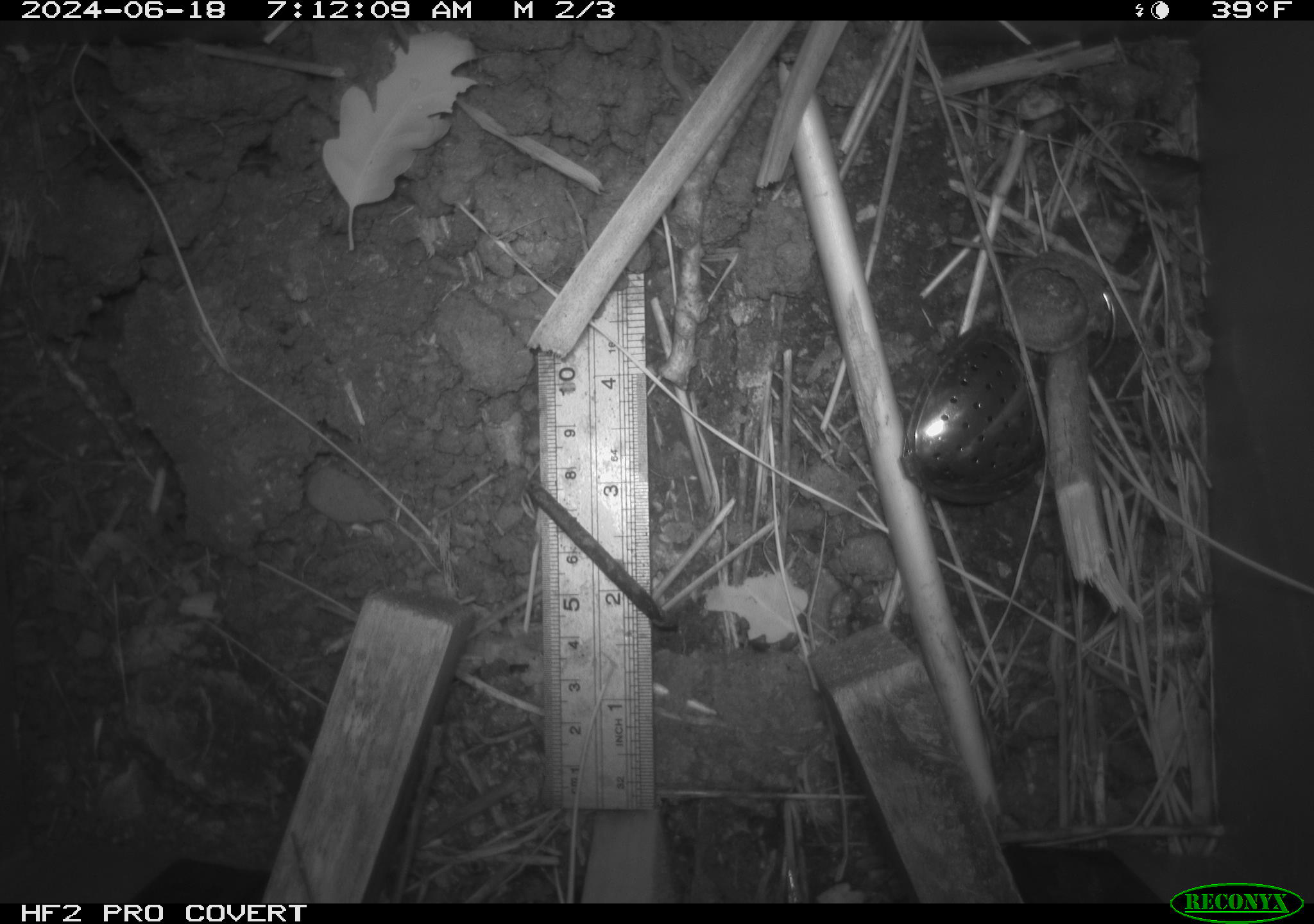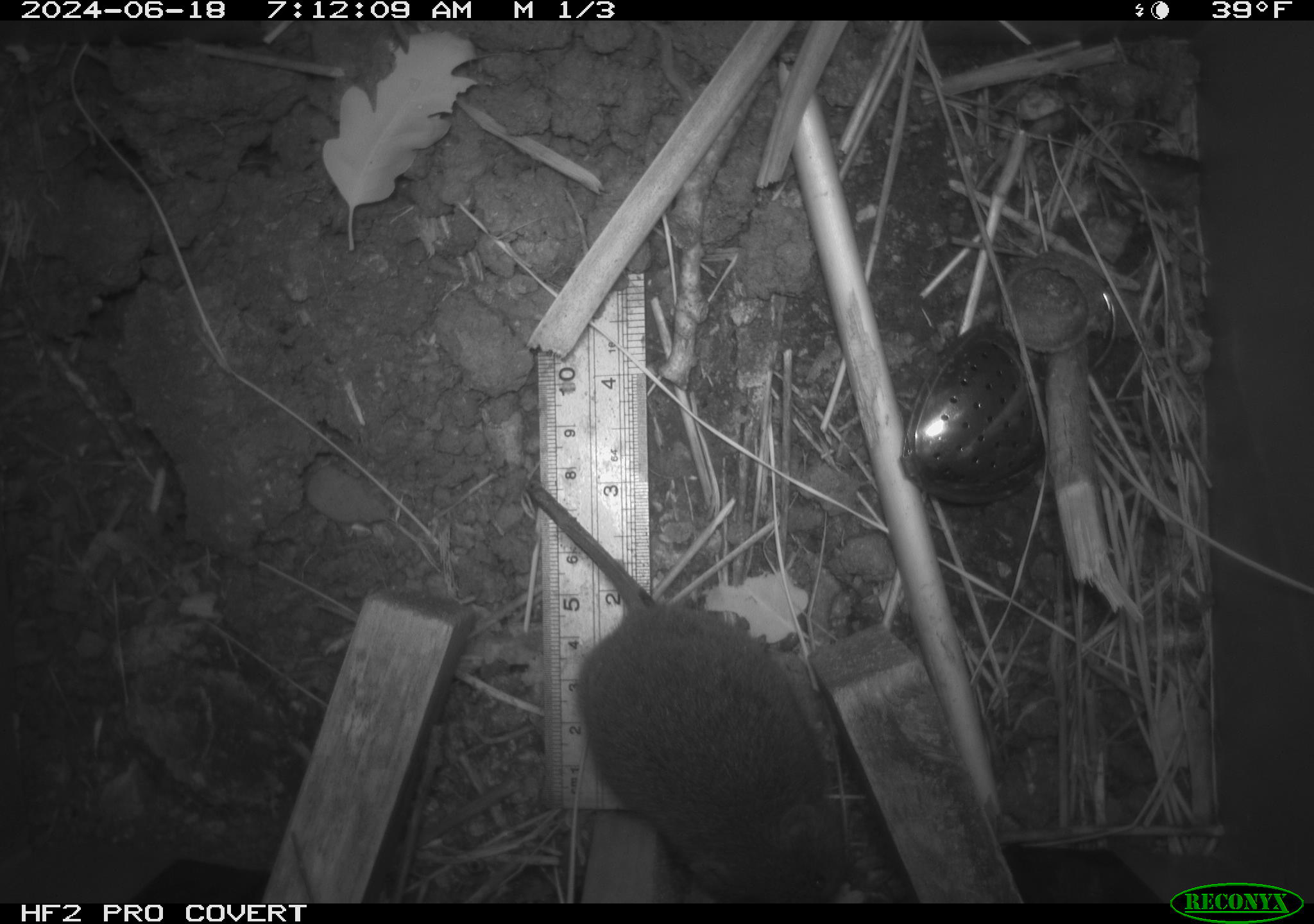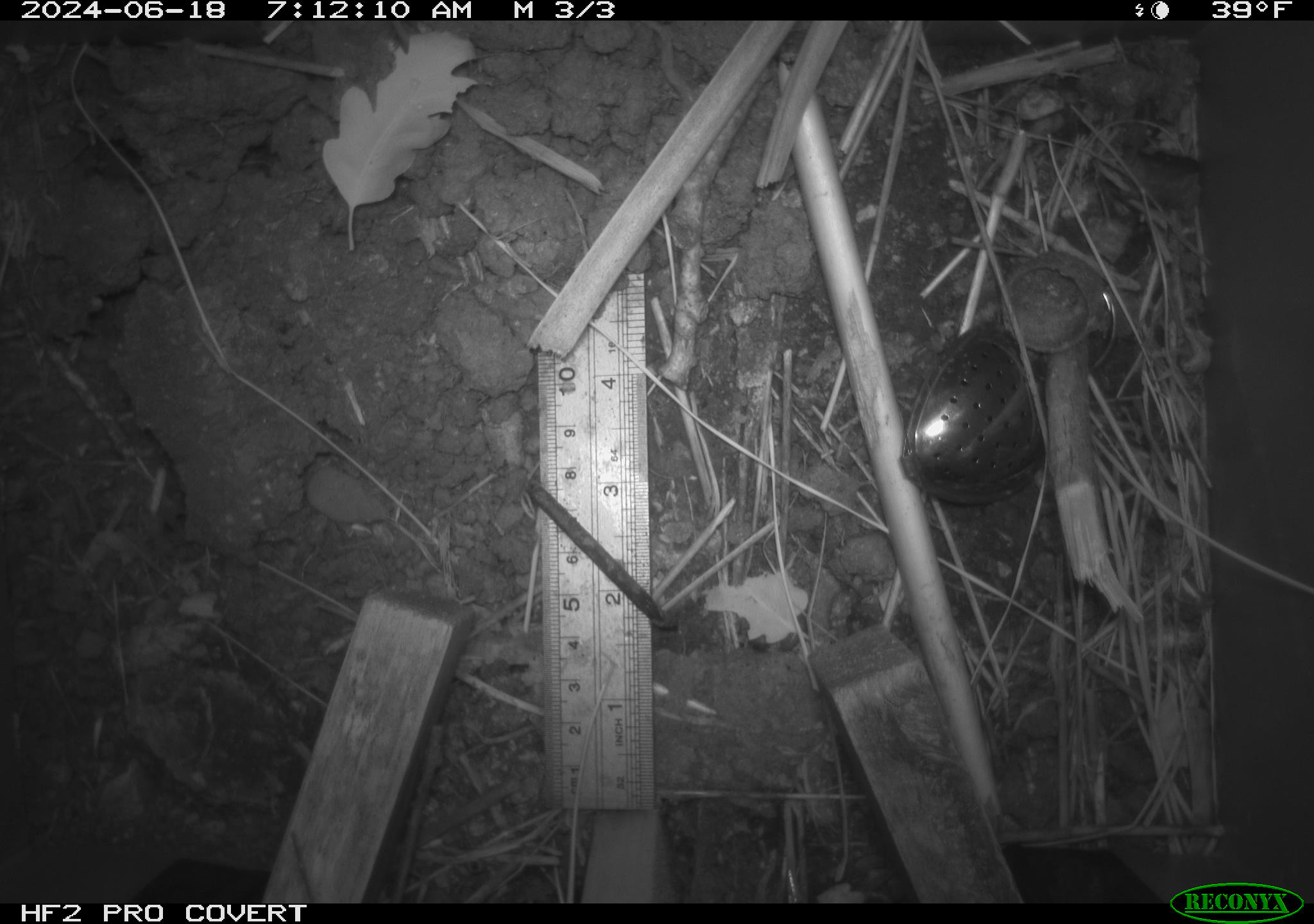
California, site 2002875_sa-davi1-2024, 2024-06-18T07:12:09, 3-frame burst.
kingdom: Animalia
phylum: Chordata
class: Mammalia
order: Rodentia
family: Cricetidae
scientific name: Arvicolinae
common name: voles, lemmings, and muskrats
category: arvicolinae subfamily